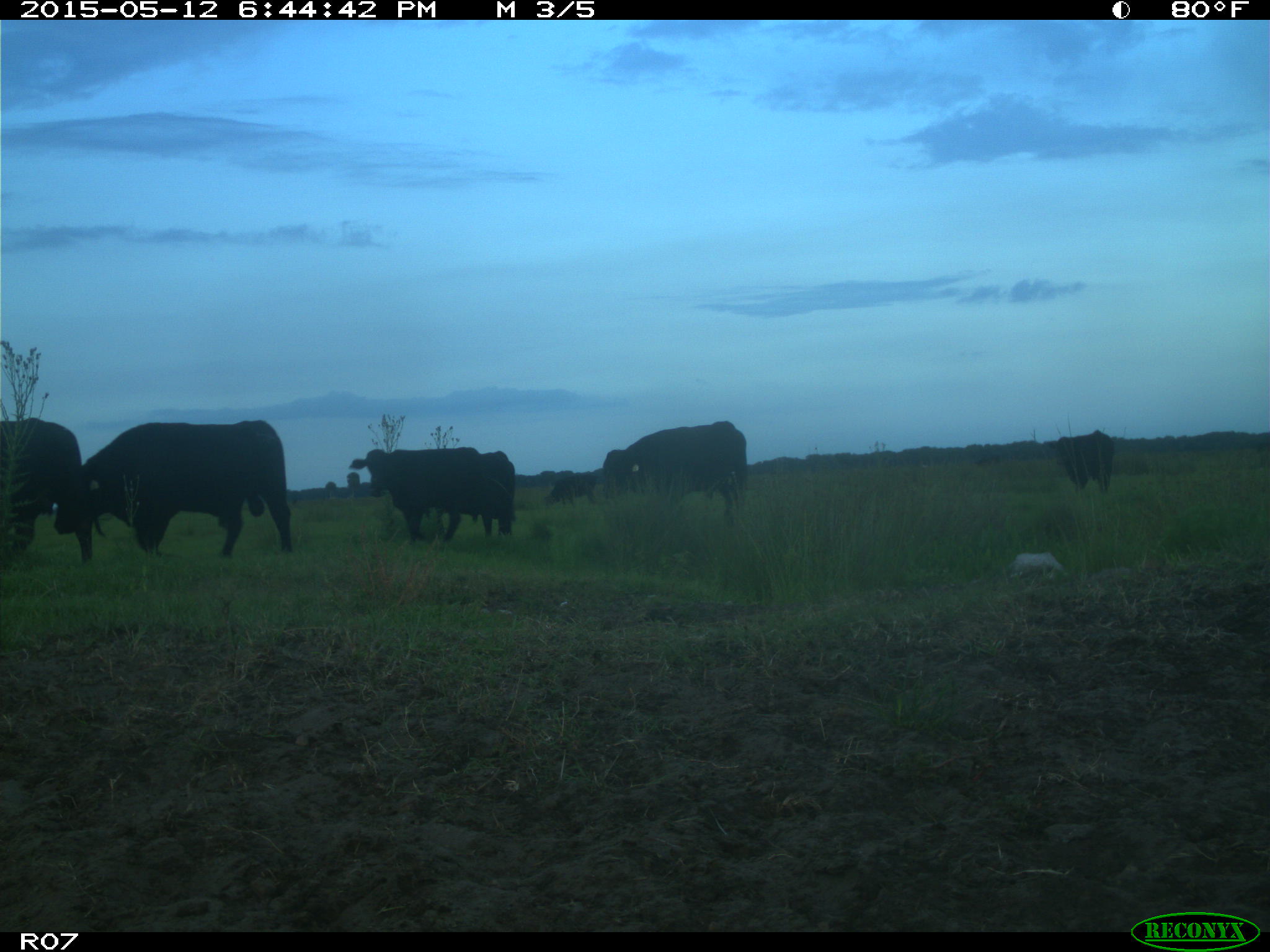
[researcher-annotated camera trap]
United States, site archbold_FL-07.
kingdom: Animalia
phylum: Chordata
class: Mammalia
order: Artiodactyla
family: Bovidae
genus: Bos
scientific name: Bos taurus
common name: domestic cow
Bos taurus (domestic cow).